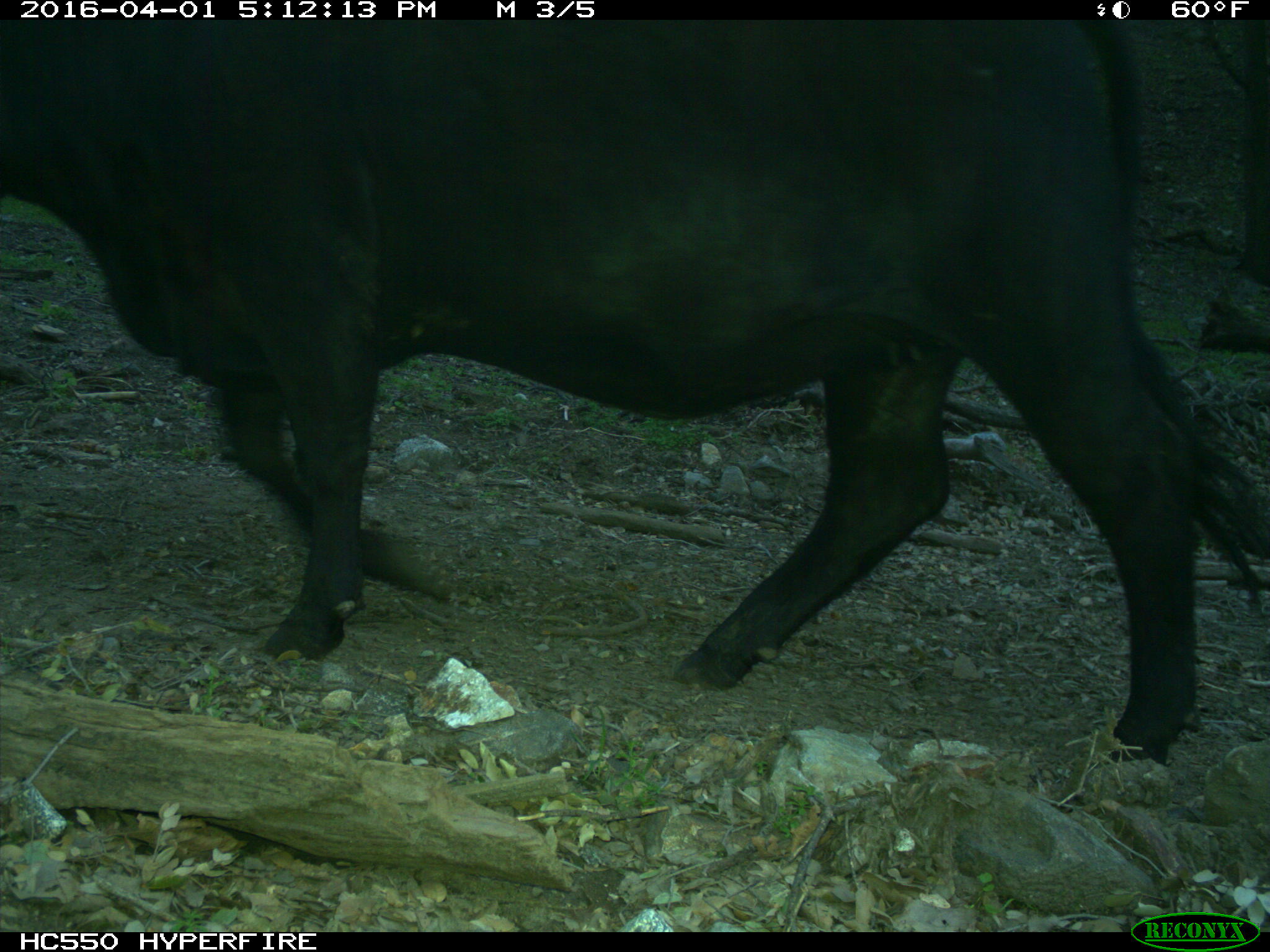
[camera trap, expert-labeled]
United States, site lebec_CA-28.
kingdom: Animalia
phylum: Chordata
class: Mammalia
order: Artiodactyla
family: Bovidae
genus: Bos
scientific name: Bos taurus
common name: domestic cow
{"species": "Bos taurus (domestic cow)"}